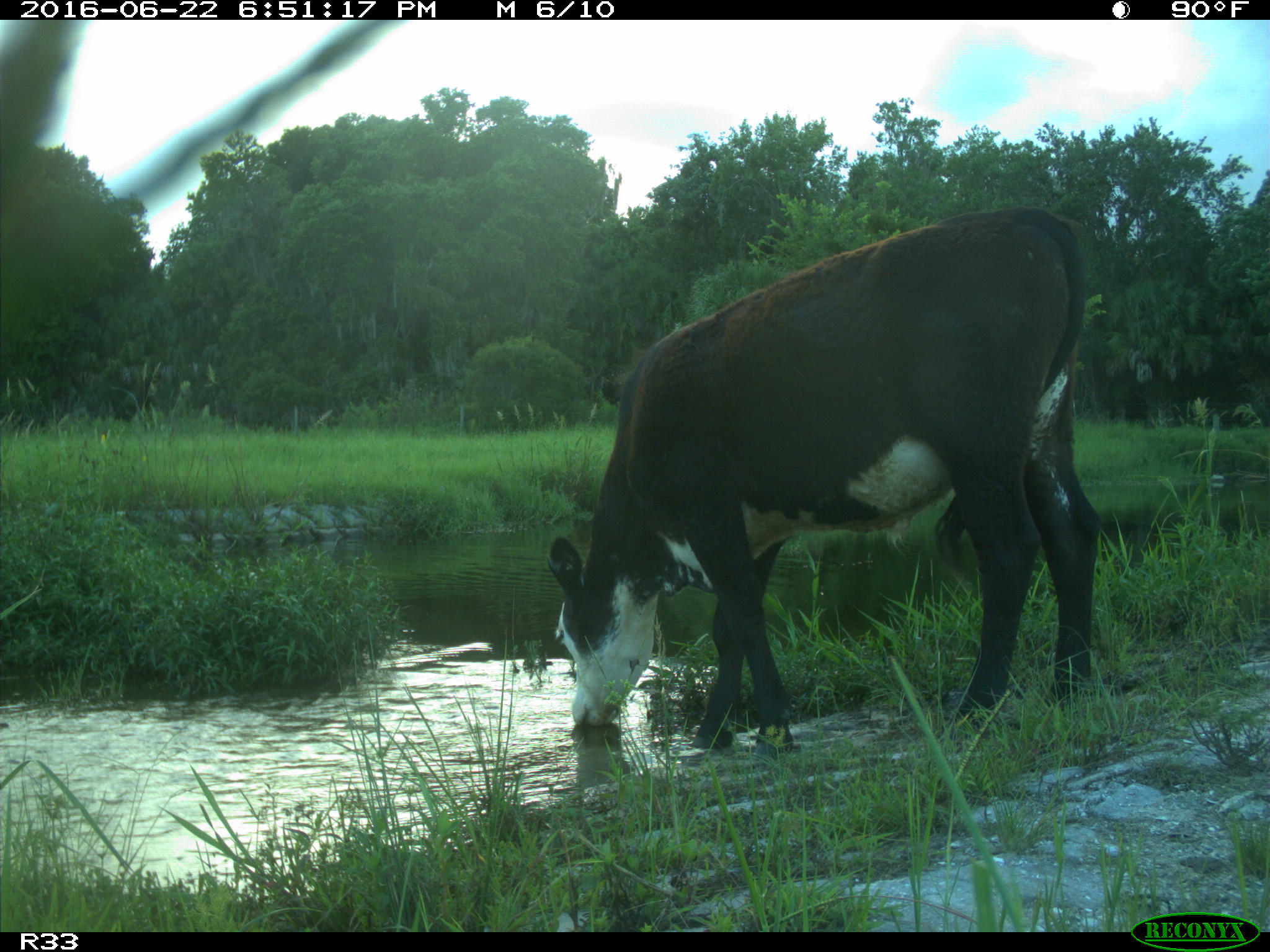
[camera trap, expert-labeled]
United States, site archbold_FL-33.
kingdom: Animalia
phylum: Chordata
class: Mammalia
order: Artiodactyla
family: Bovidae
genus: Bos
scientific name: Bos taurus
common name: domestic cow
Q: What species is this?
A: Bos taurus (domestic cow).